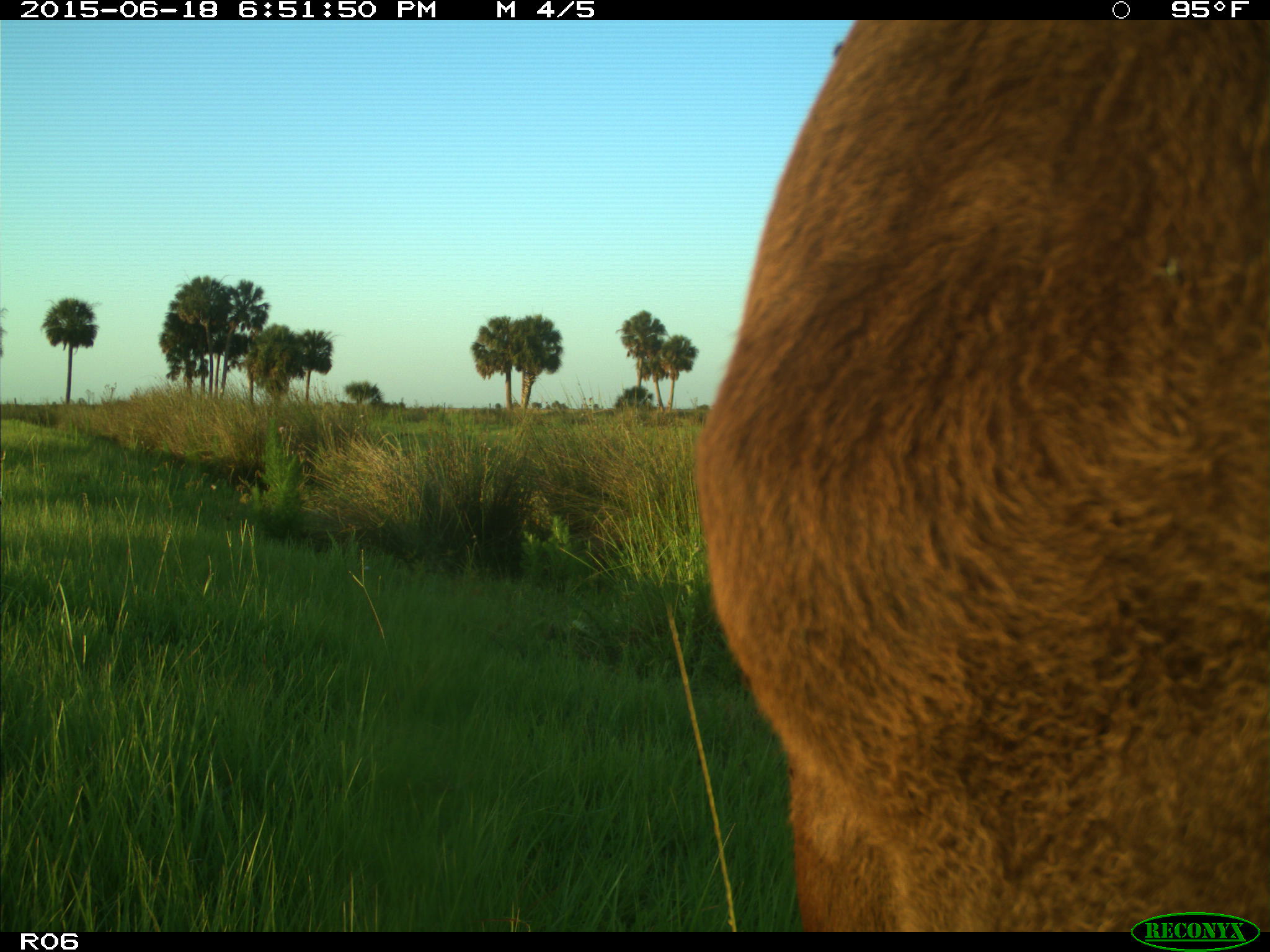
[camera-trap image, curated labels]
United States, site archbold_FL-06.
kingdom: Animalia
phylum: Chordata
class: Mammalia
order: Artiodactyla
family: Bovidae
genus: Bos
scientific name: Bos taurus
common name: domestic cow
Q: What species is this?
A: Bos taurus (domestic cow).